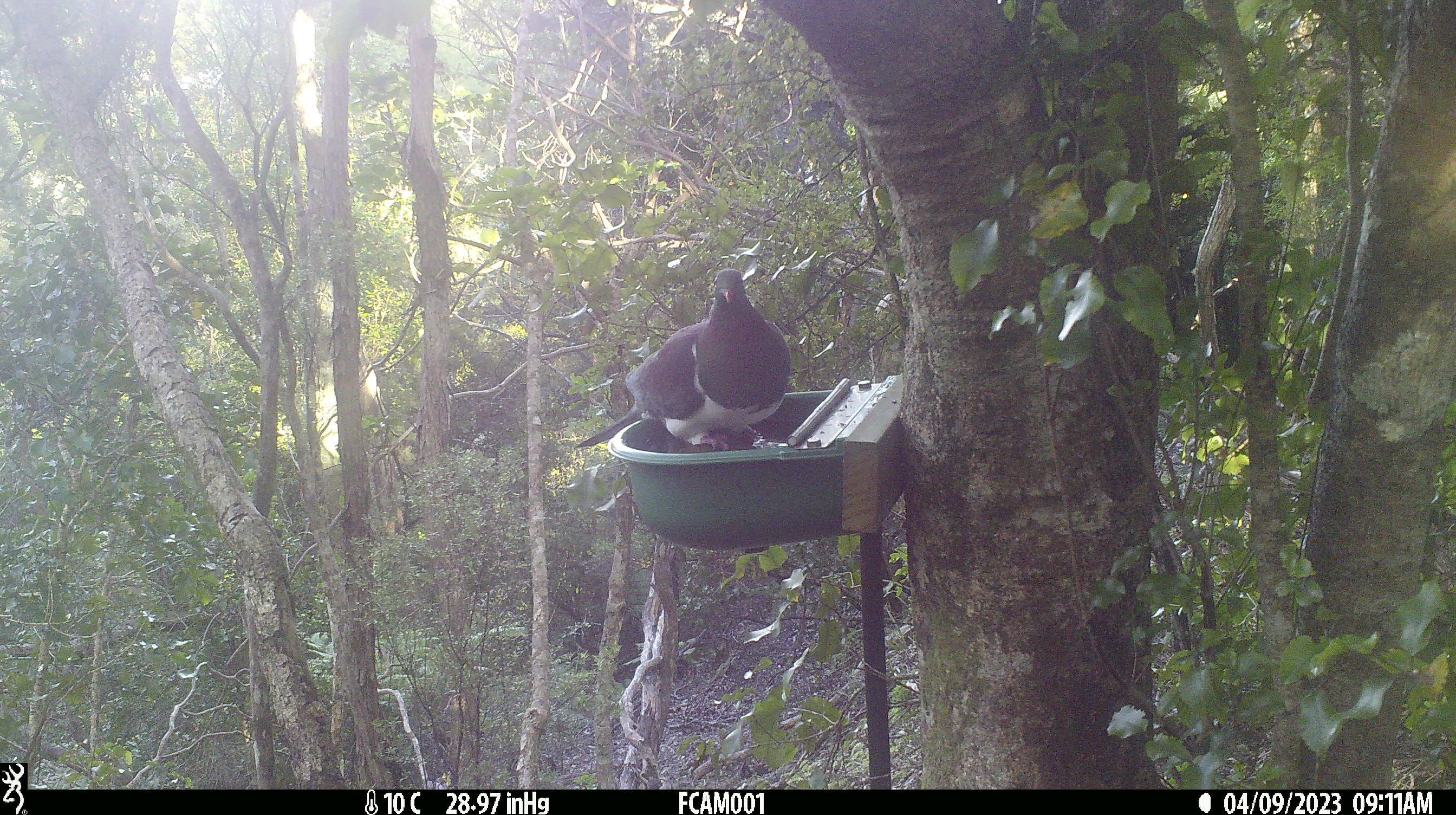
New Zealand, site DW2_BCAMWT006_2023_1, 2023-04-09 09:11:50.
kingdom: Animalia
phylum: Chordata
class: Aves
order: Columbiformes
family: Columbidae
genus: Hemiphaga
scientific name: Hemiphaga novaeseelandiae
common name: new zealand pigeon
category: kereru